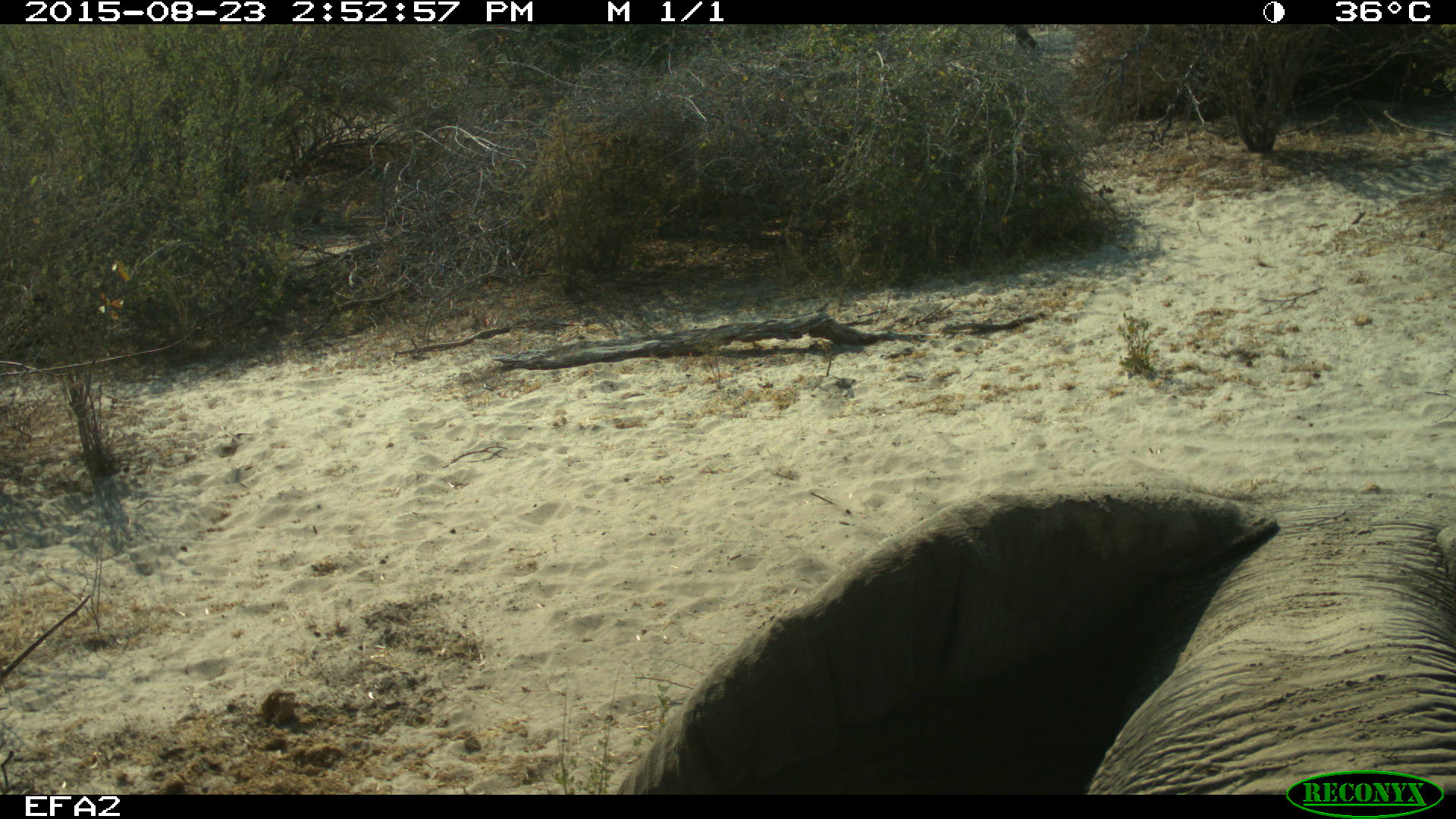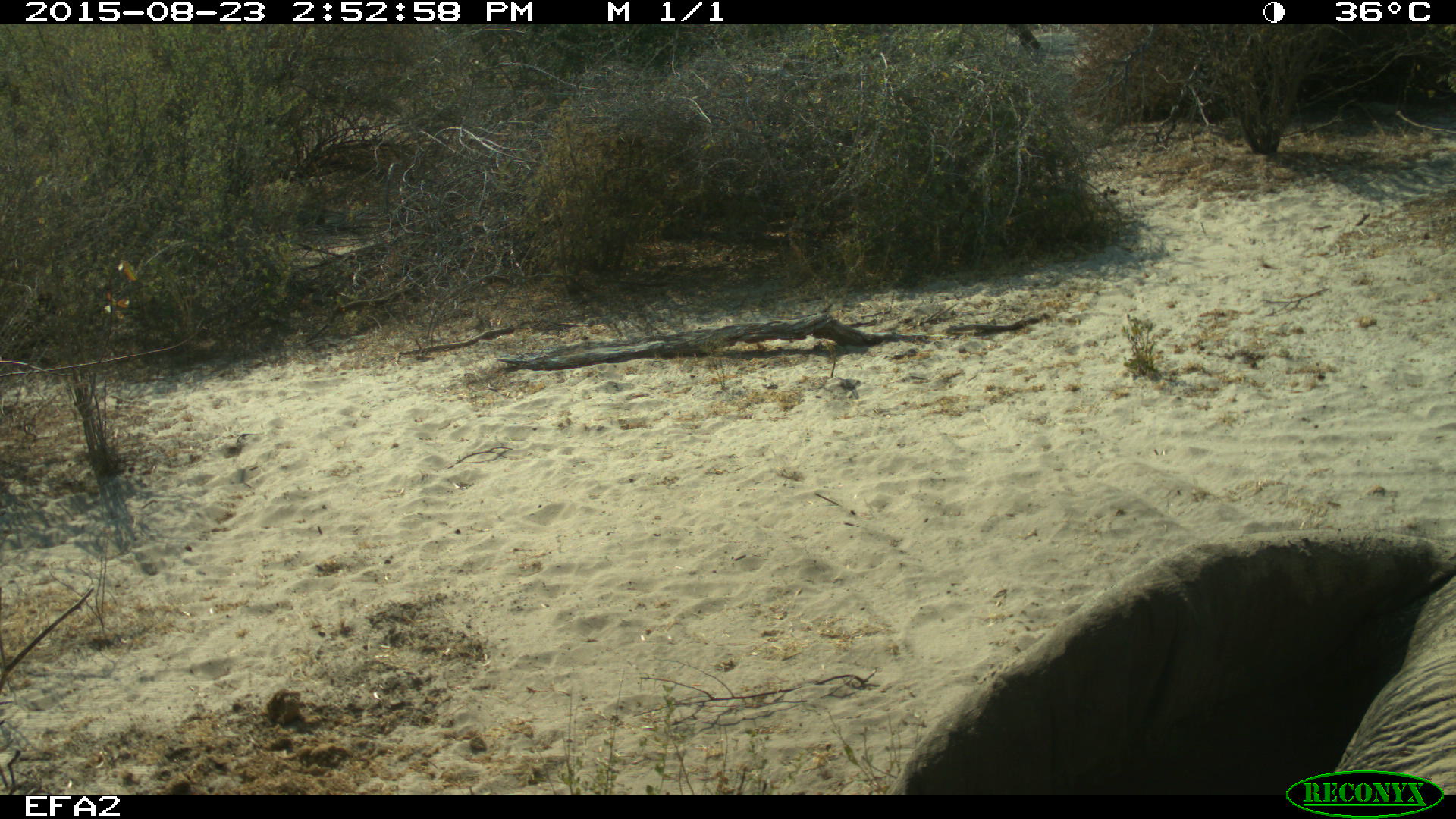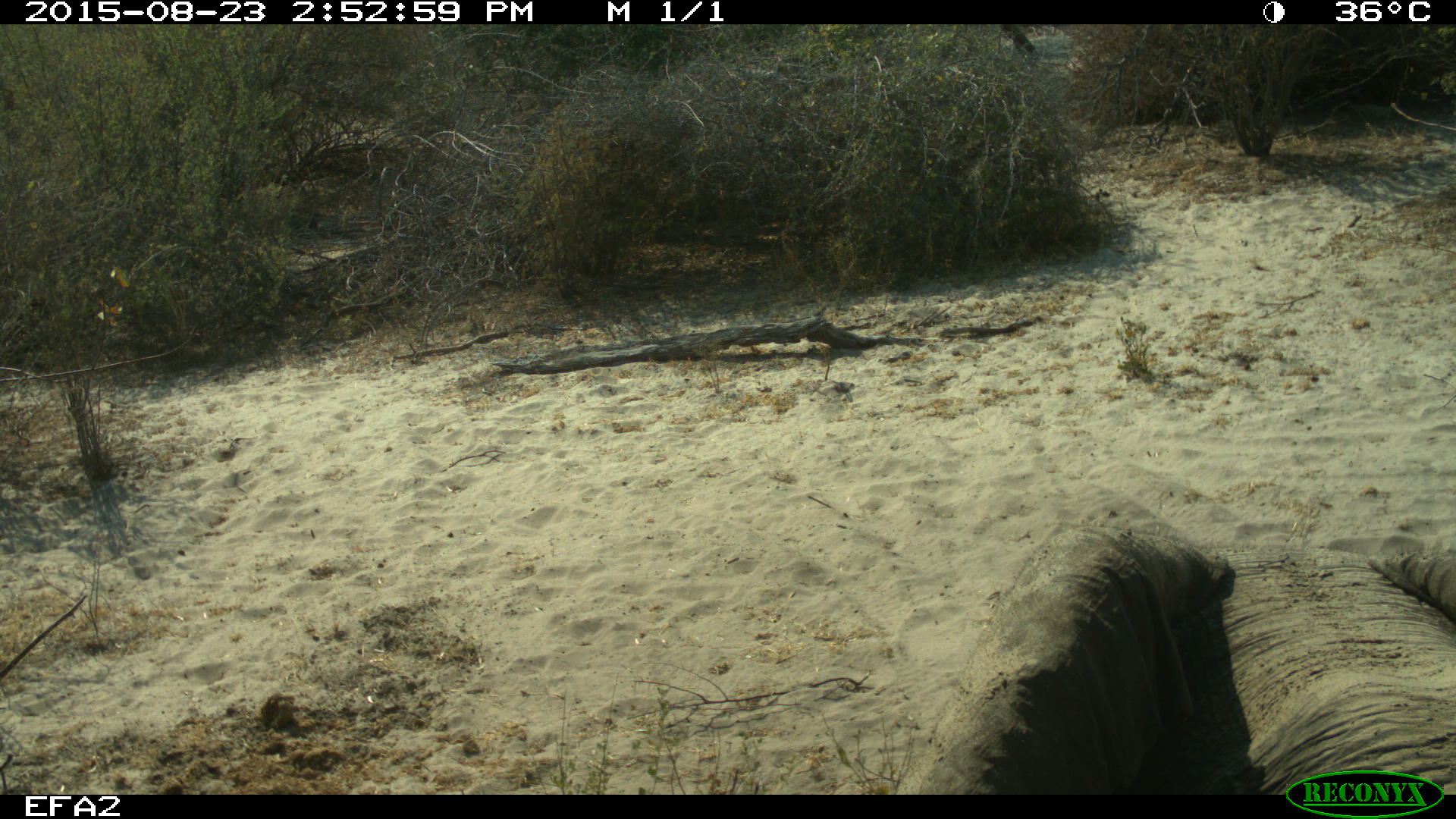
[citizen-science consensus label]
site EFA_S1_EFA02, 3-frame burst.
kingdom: Animalia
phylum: Chordata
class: Mammalia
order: Proboscidea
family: Elephantidae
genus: Loxodonta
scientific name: Loxodonta africana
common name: african bush elephant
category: elephant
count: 1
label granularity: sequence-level